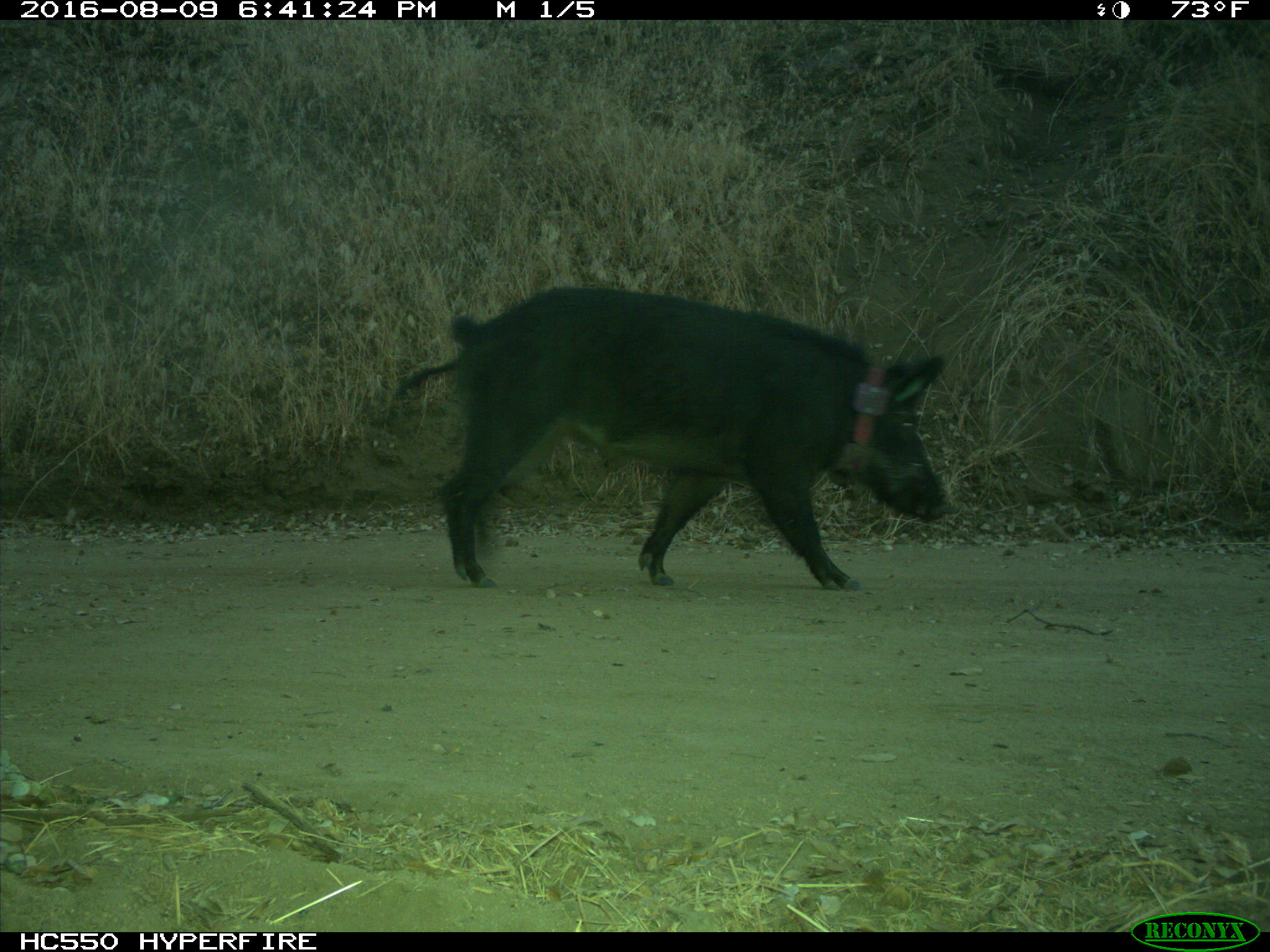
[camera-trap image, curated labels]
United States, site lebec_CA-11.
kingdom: Animalia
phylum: Chordata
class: Mammalia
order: Artiodactyla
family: Suidae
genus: Sus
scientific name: Sus scrofa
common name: wild boar